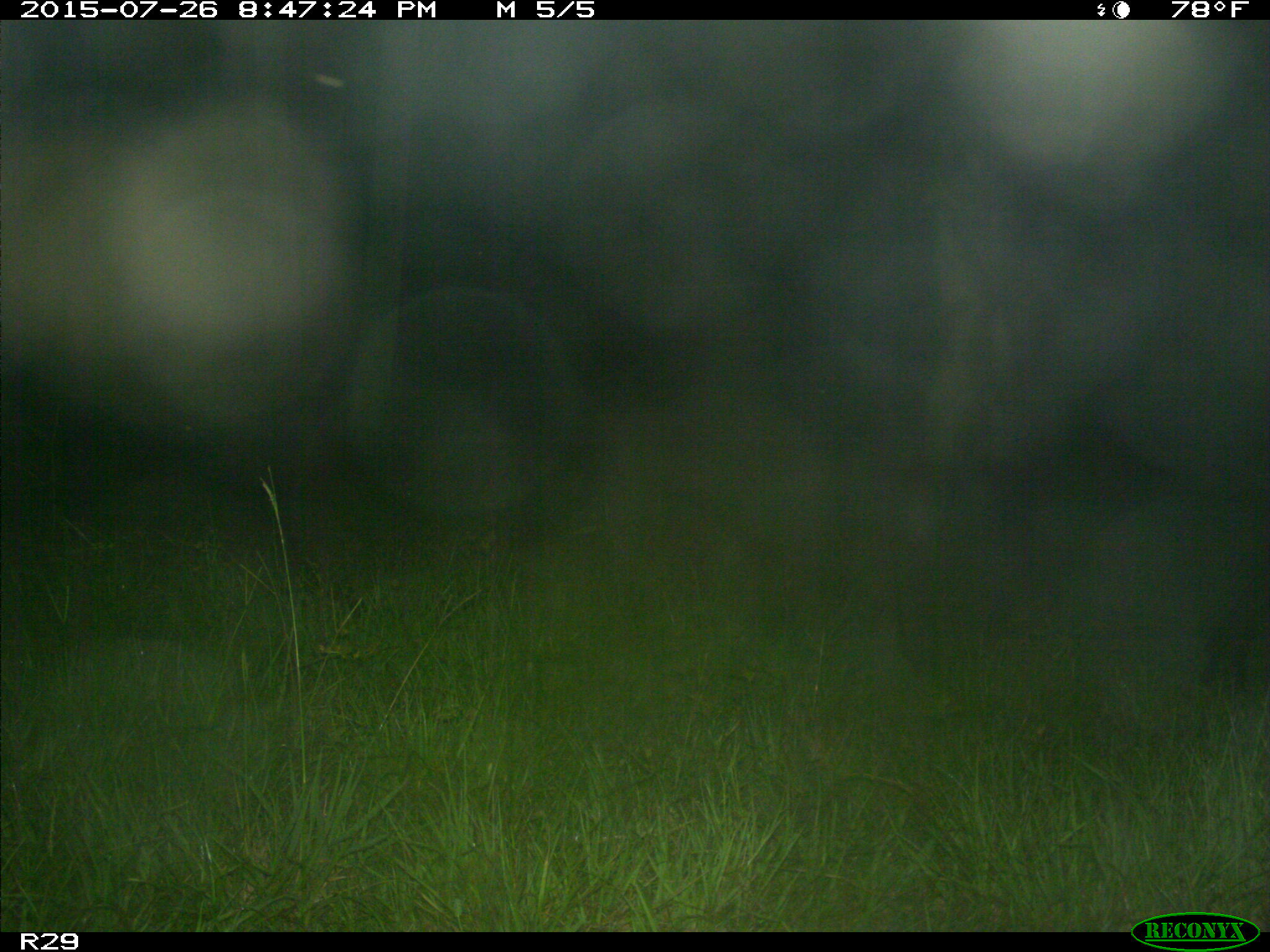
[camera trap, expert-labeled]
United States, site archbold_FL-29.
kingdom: Animalia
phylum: Chordata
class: Mammalia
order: Artiodactyla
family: Bovidae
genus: Bos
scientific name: Bos taurus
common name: domestic cow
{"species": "Bos taurus (domestic cow)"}